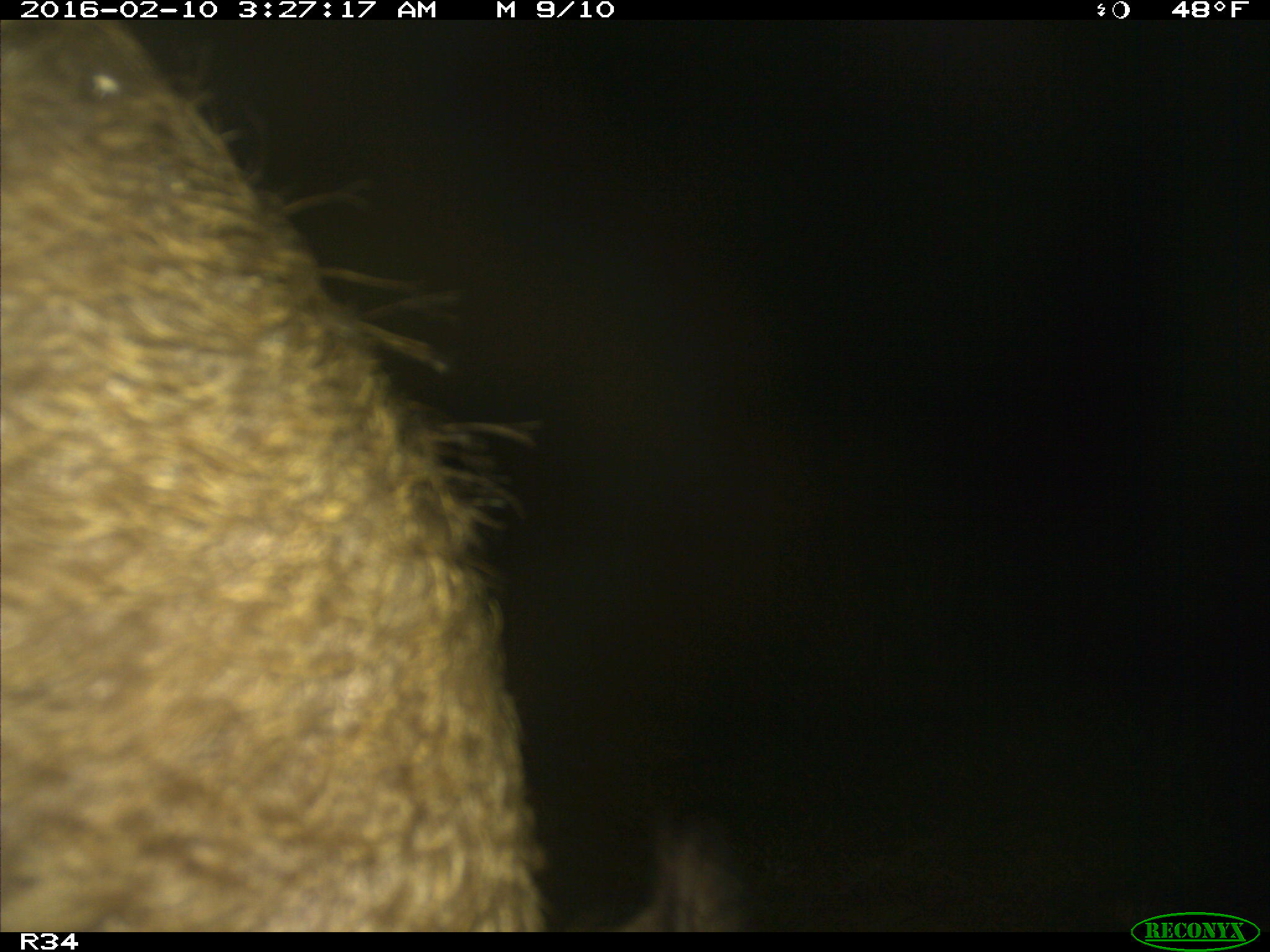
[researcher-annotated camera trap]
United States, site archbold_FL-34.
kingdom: Animalia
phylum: Chordata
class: Mammalia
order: Artiodactyla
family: Suidae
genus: Sus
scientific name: Sus scrofa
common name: wild boar